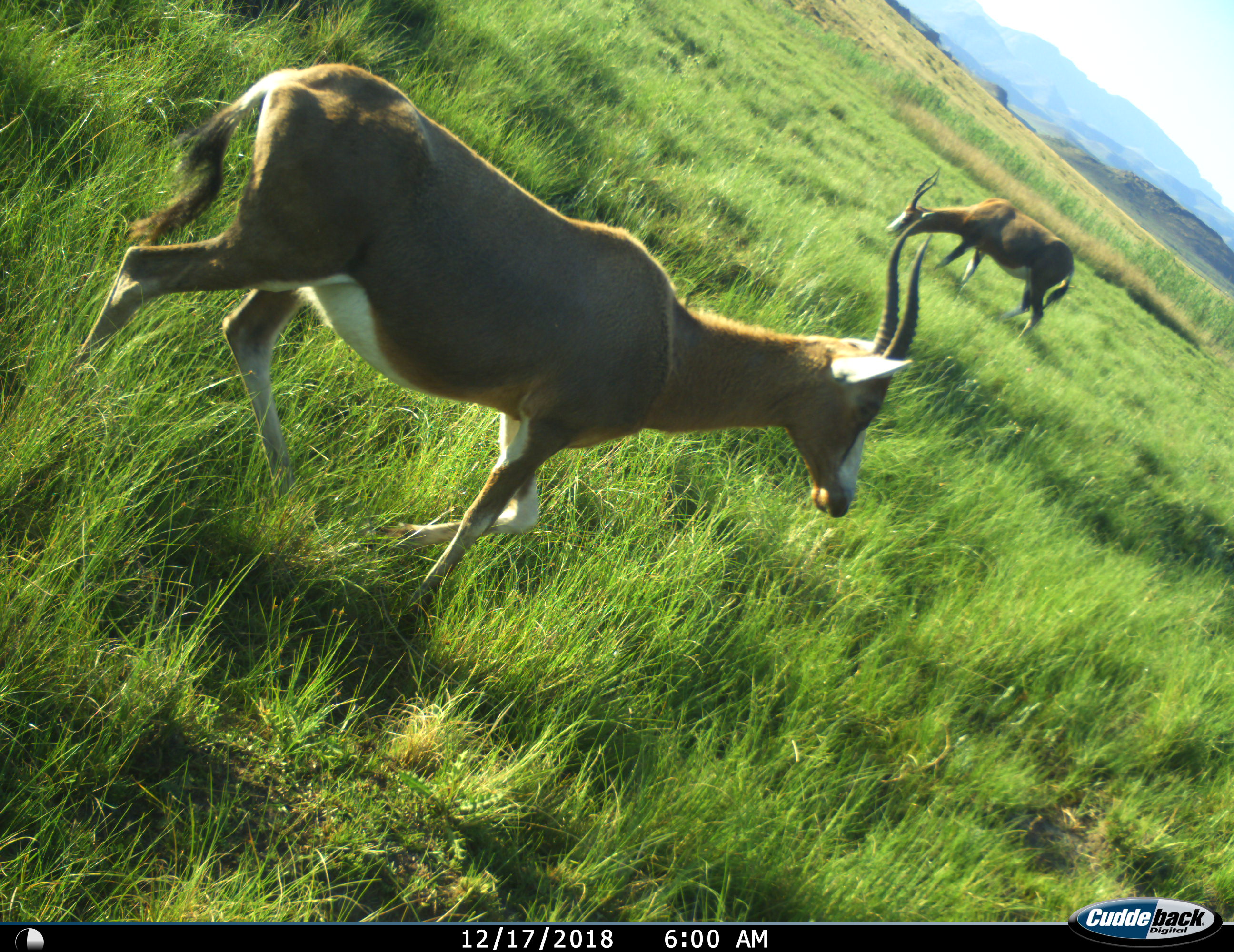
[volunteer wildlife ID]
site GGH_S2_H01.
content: unidentified animal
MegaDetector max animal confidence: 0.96